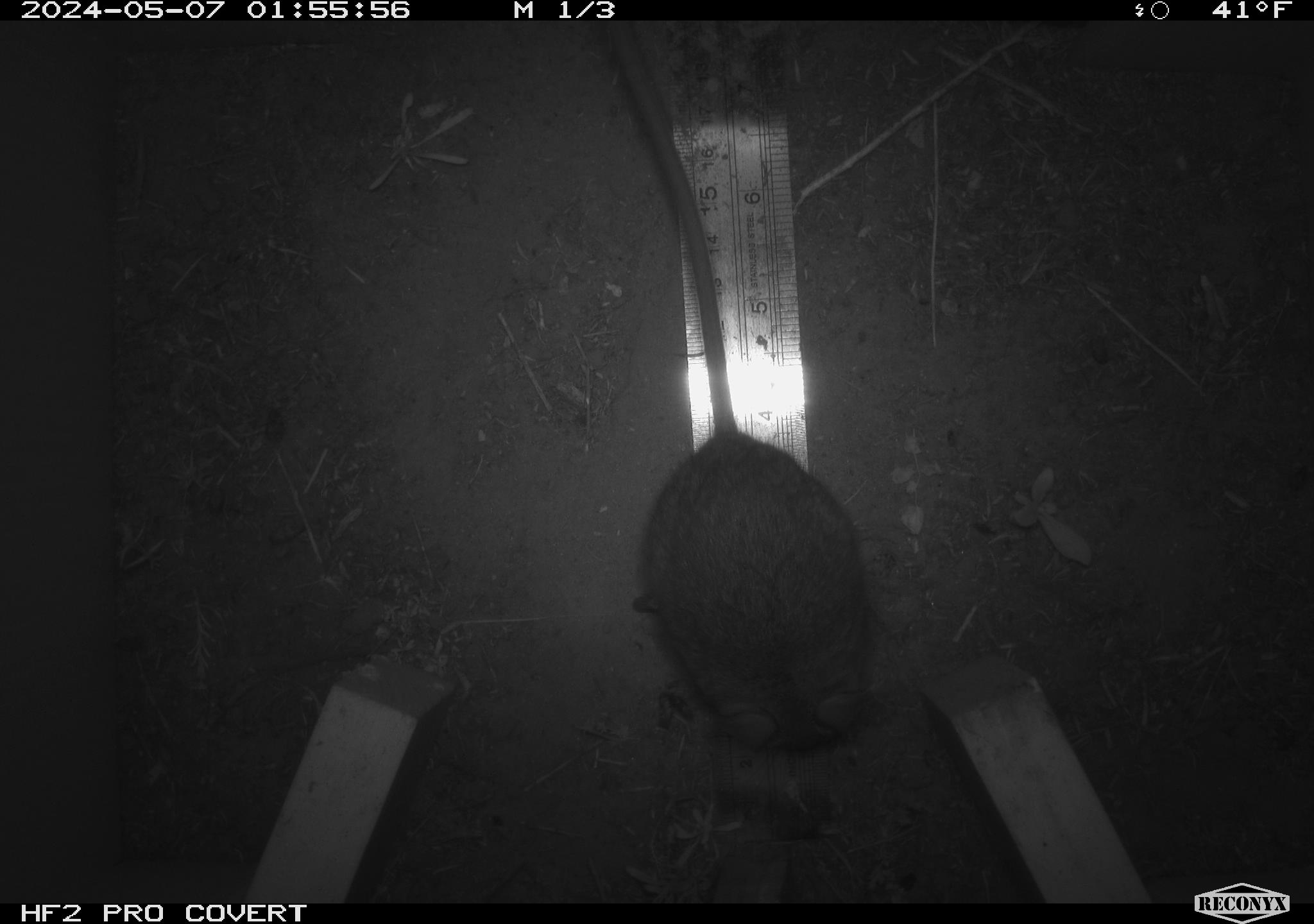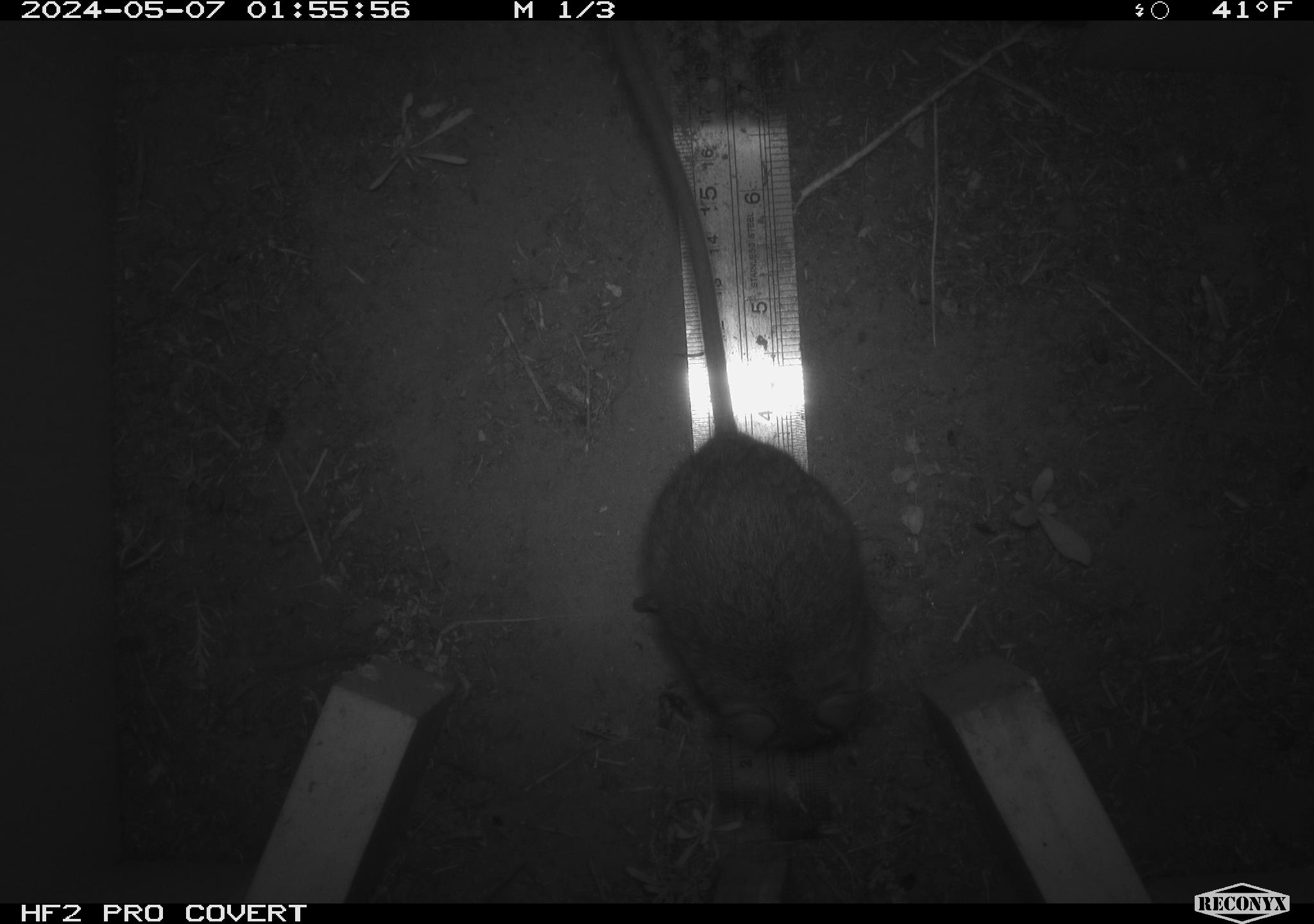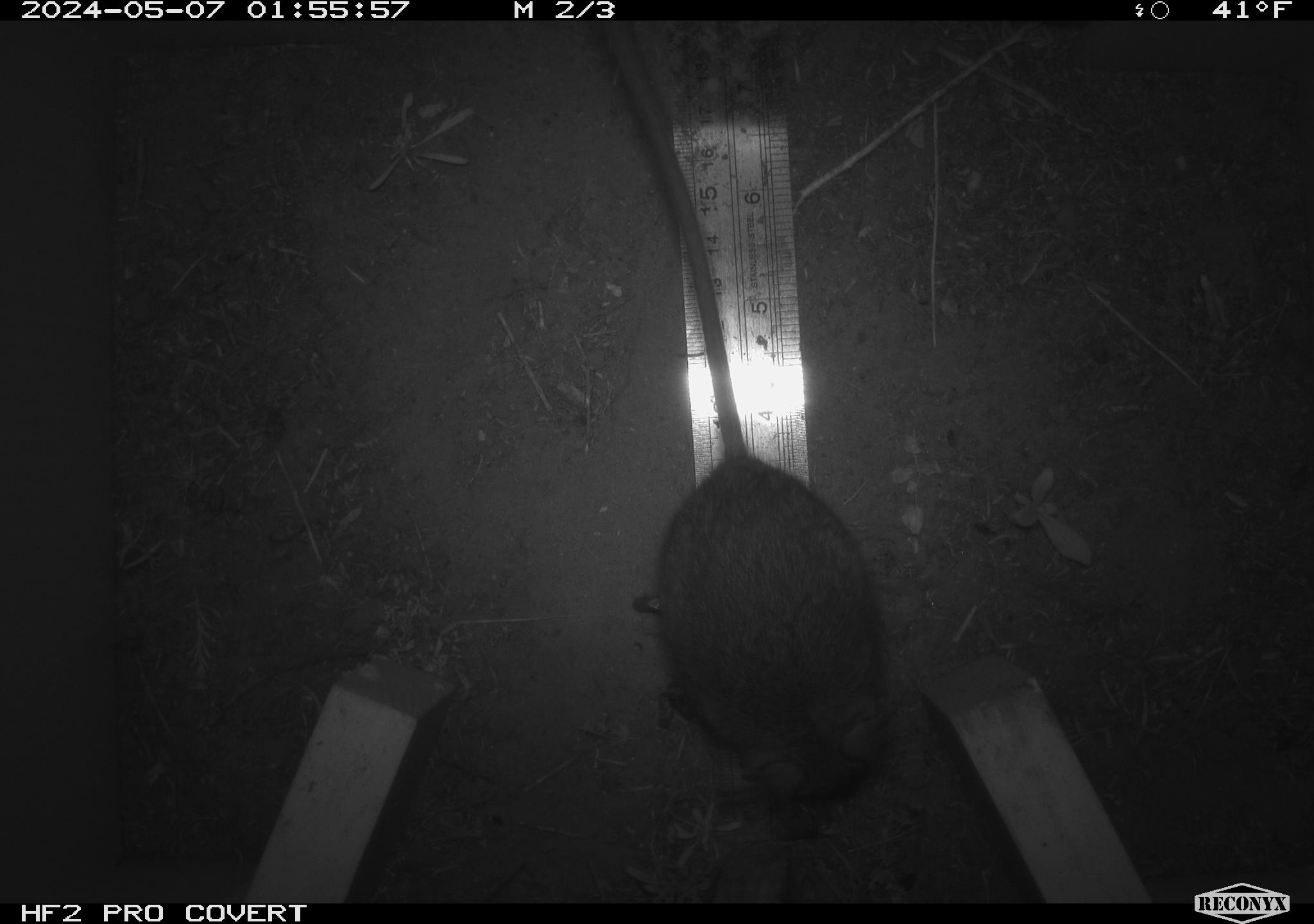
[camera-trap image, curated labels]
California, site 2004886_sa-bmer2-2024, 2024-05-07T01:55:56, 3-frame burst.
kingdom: Animalia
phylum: Chordata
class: Mammalia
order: Rodentia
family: Muridae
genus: Rattus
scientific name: Rattus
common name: rat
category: rattus species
Rattus species (rat) (Rattus).